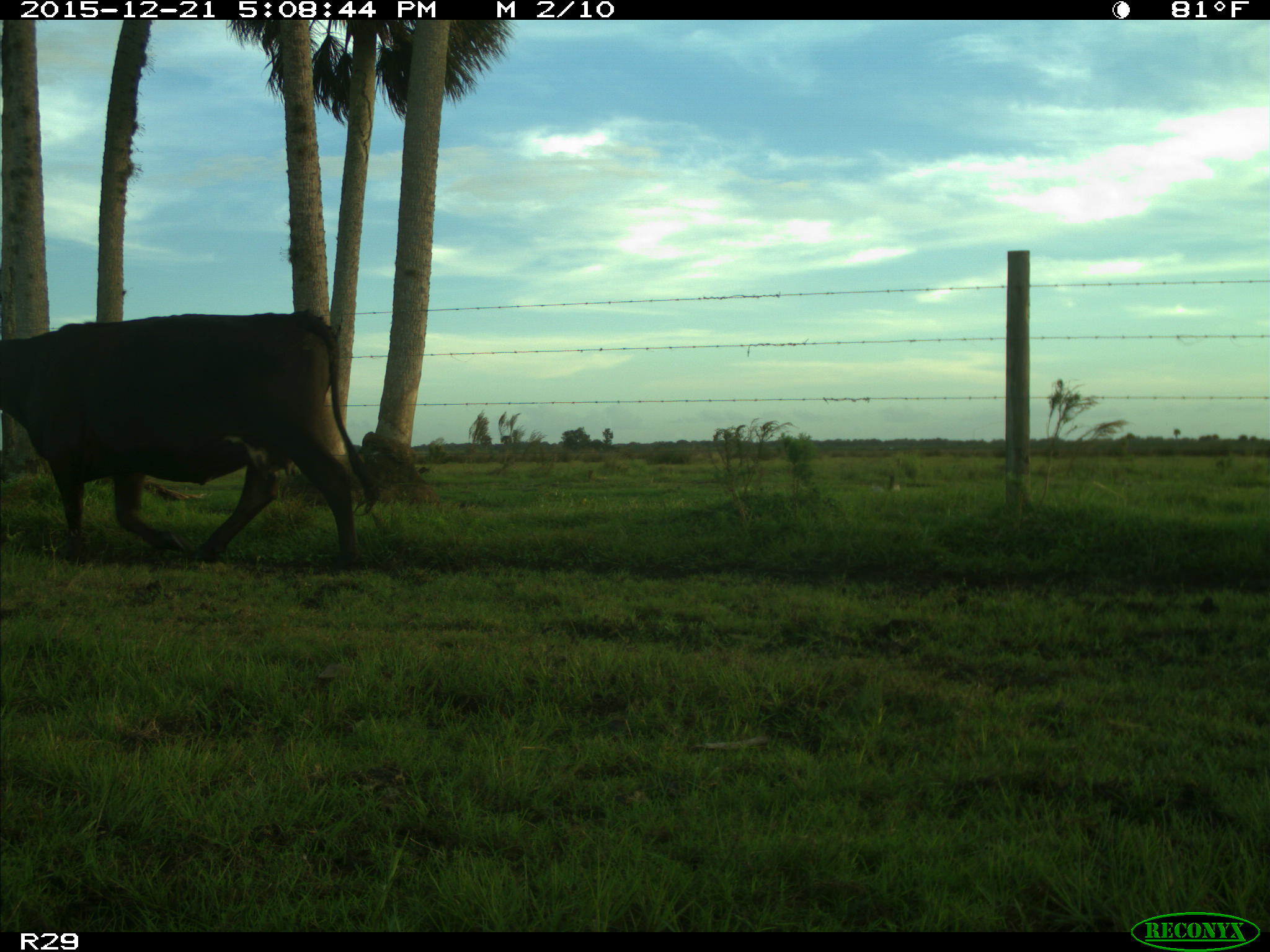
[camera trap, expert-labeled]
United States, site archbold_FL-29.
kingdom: Animalia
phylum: Chordata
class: Mammalia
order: Artiodactyla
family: Bovidae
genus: Bos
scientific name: Bos taurus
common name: domestic cow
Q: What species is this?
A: Bos taurus (domestic cow).